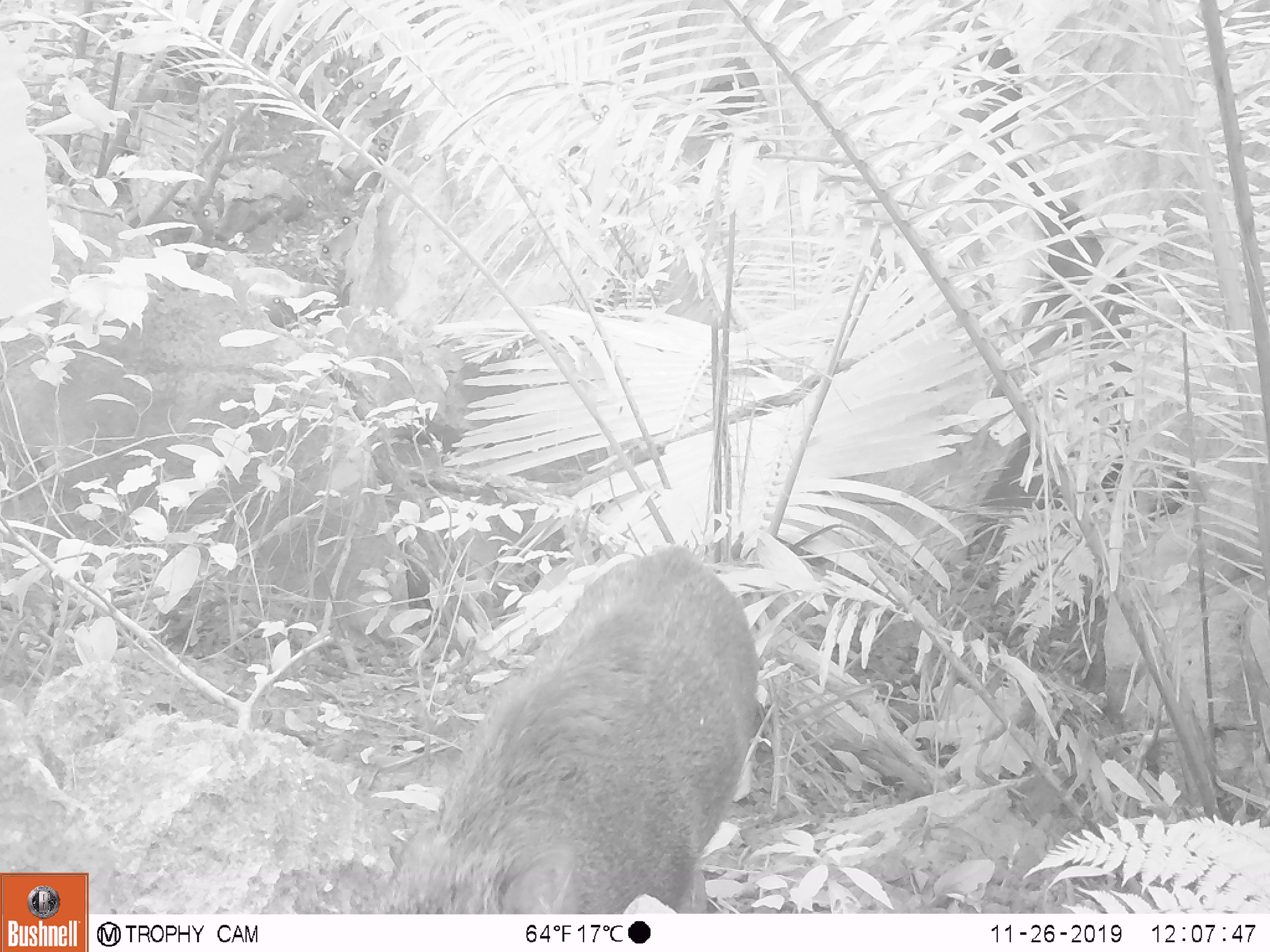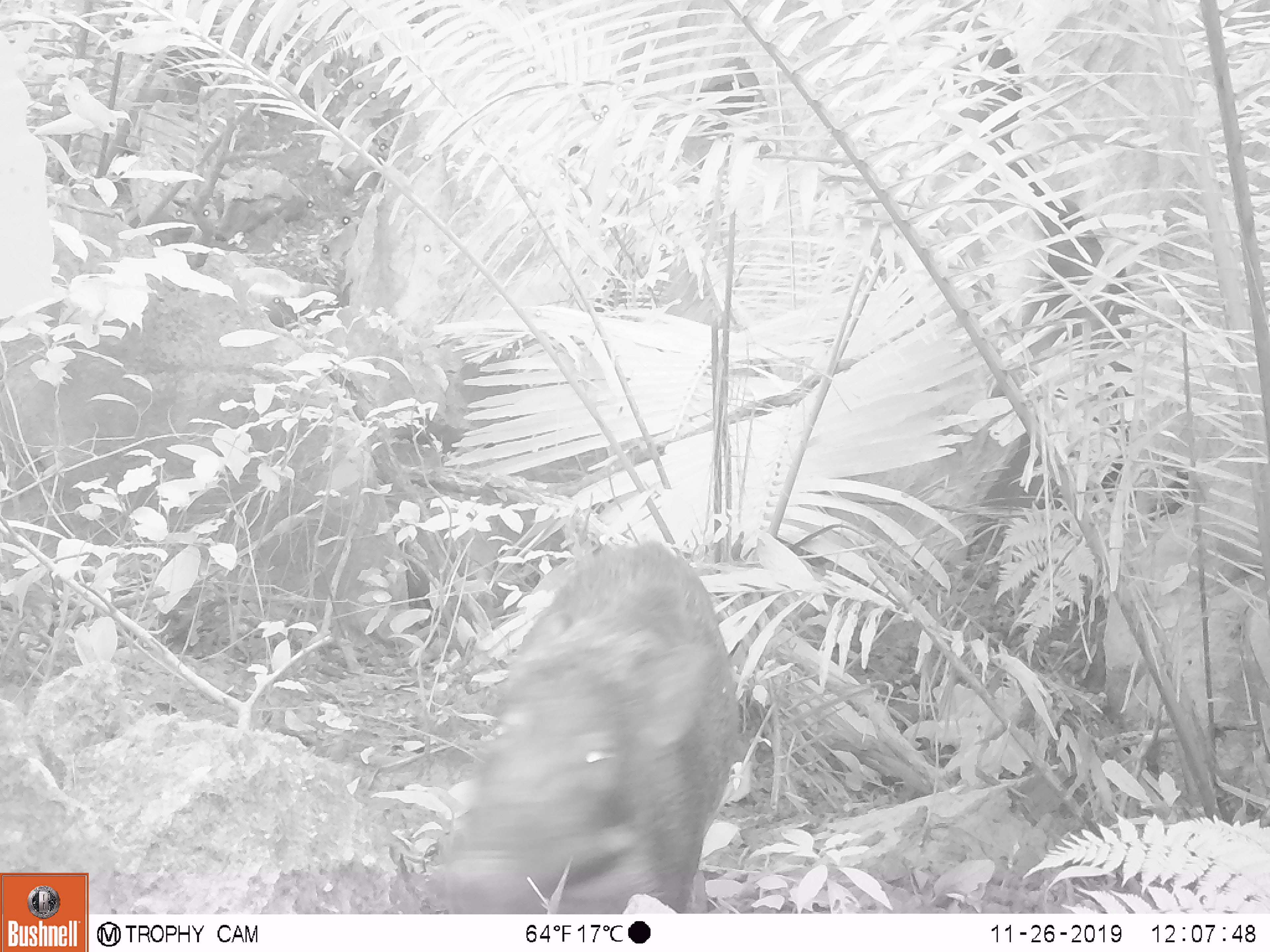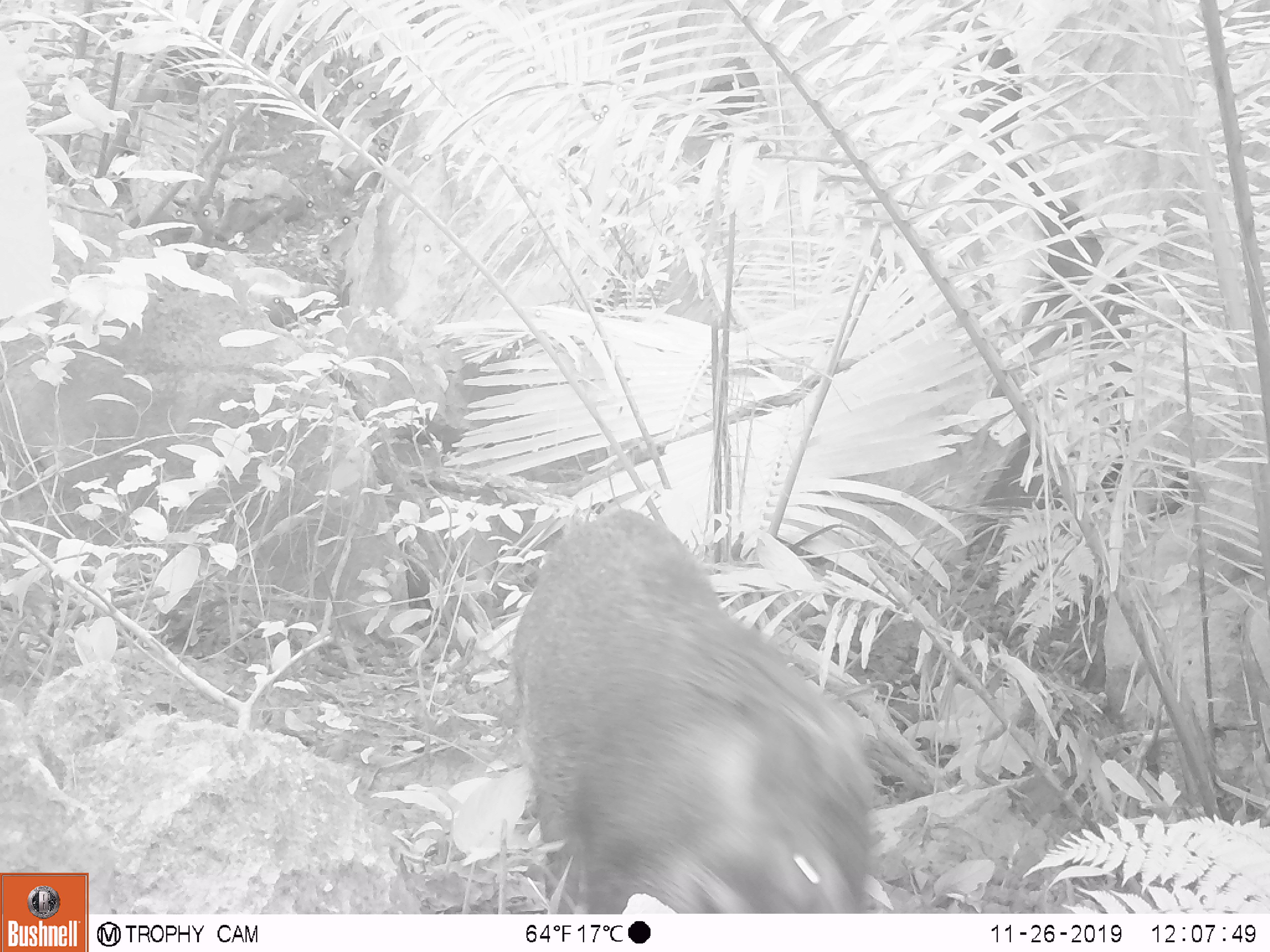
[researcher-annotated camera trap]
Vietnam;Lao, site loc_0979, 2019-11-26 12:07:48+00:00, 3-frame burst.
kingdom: Animalia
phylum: Chordata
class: Mammalia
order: Artiodactyla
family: Suidae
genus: Sus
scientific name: Sus scrofa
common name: eurasian wild pig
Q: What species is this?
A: Eurasian wild pig (Sus scrofa).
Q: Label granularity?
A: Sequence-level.